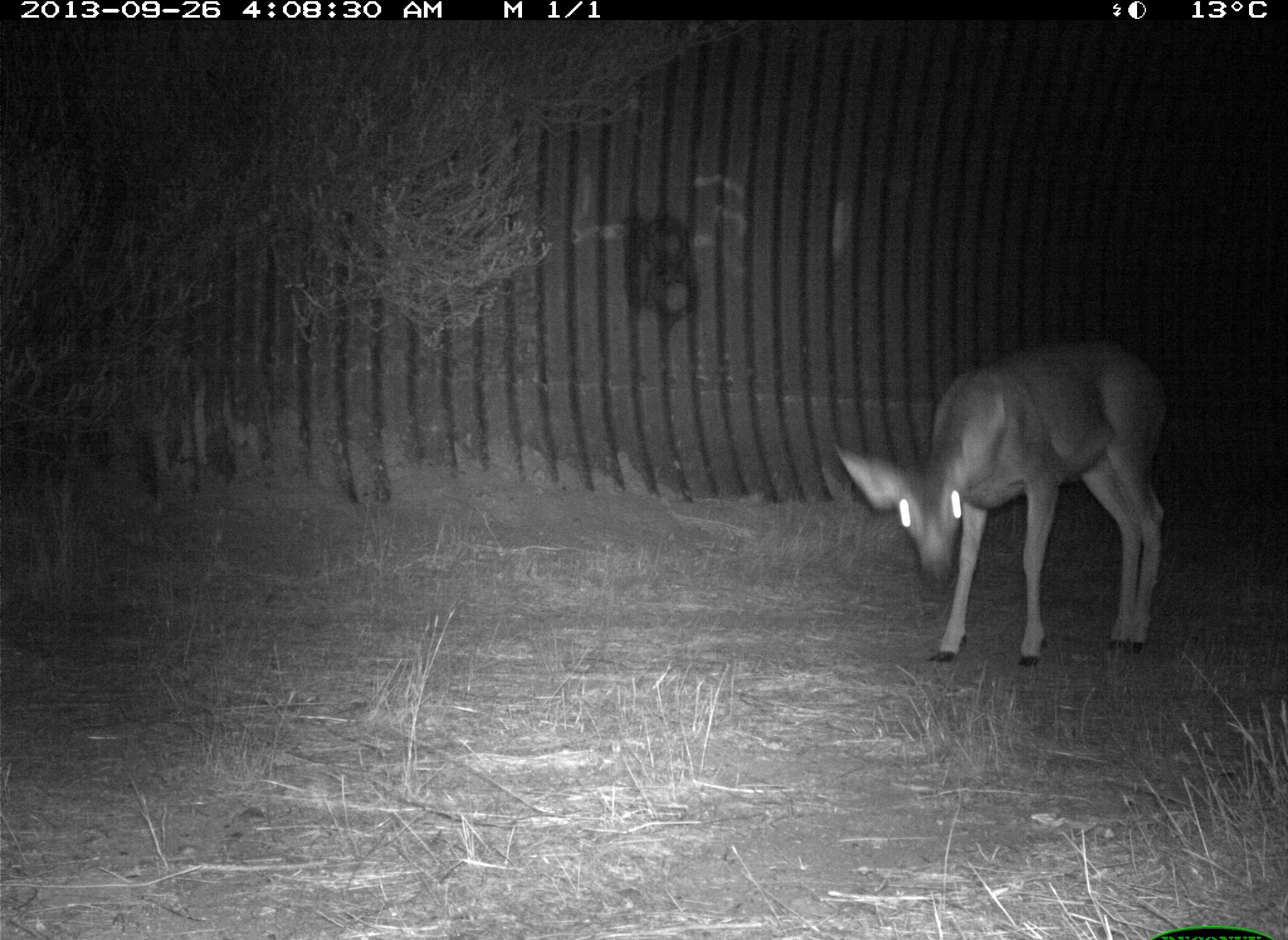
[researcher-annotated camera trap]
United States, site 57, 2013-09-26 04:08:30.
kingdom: Animalia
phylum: Chordata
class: Mammalia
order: Artiodactyla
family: Cervidae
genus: Odocoileus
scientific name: Odocoileus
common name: deer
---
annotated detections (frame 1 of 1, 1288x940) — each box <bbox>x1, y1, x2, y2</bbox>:
deer: <bbox>830, 335, 1170, 670</bbox>